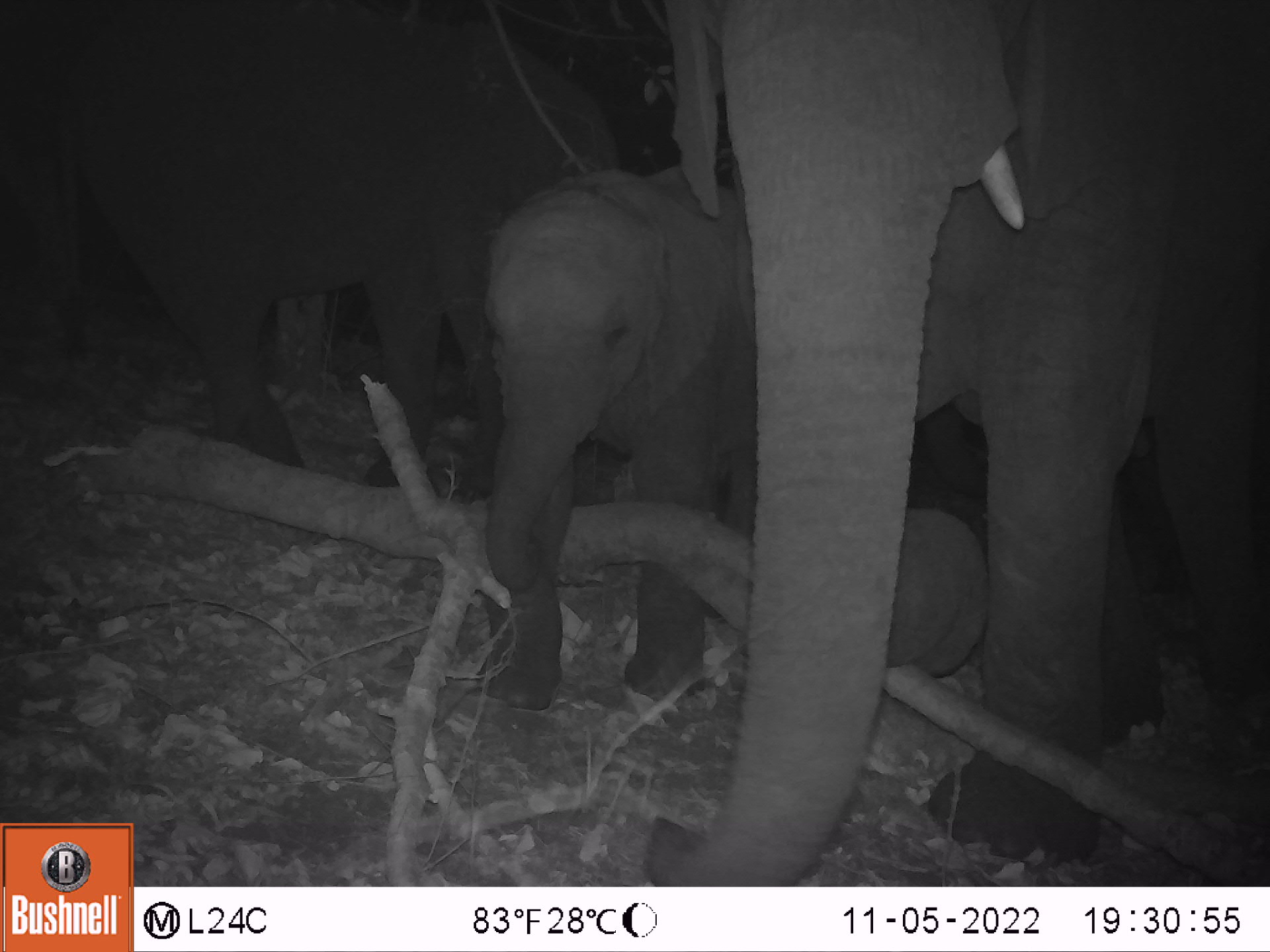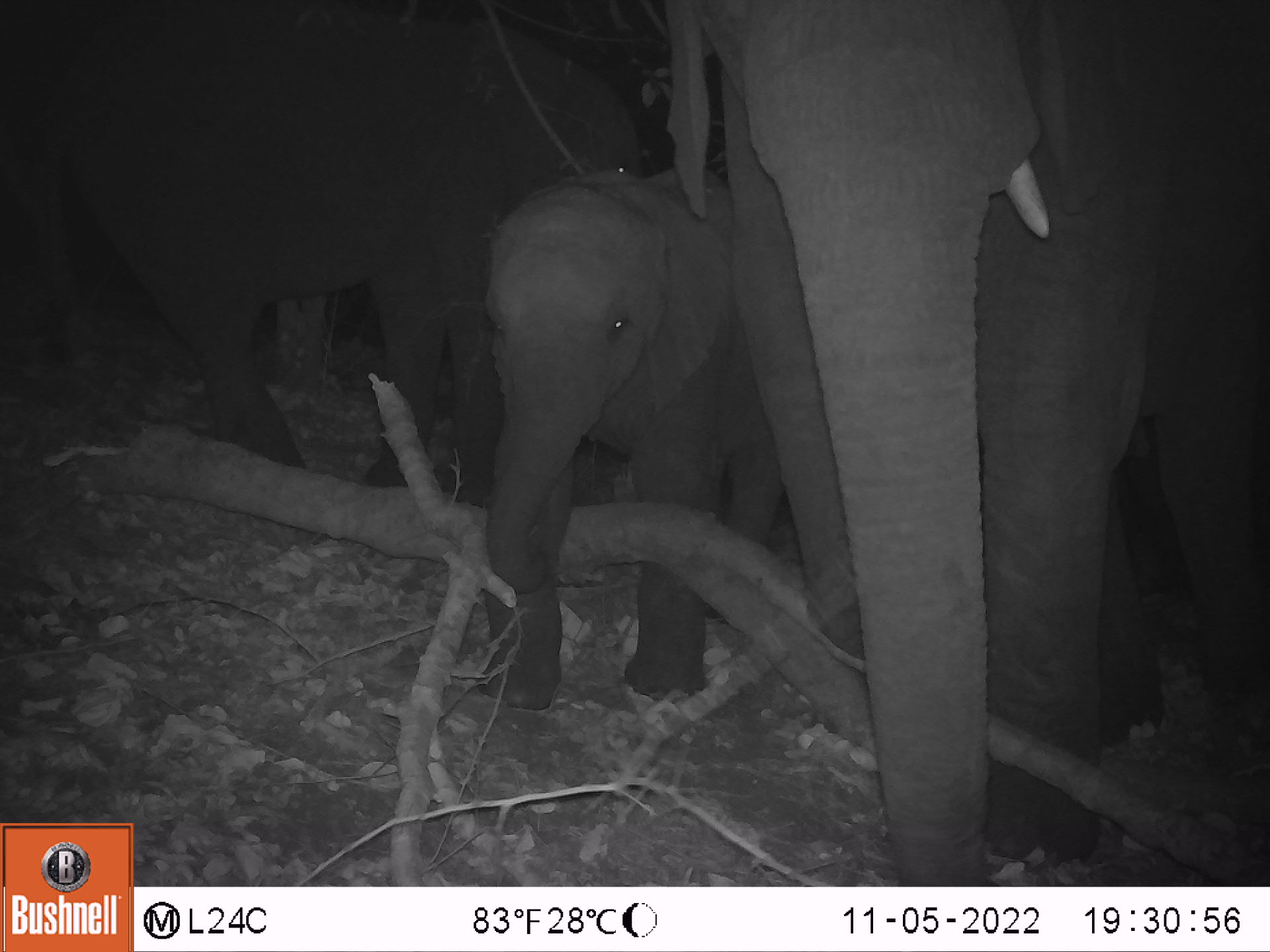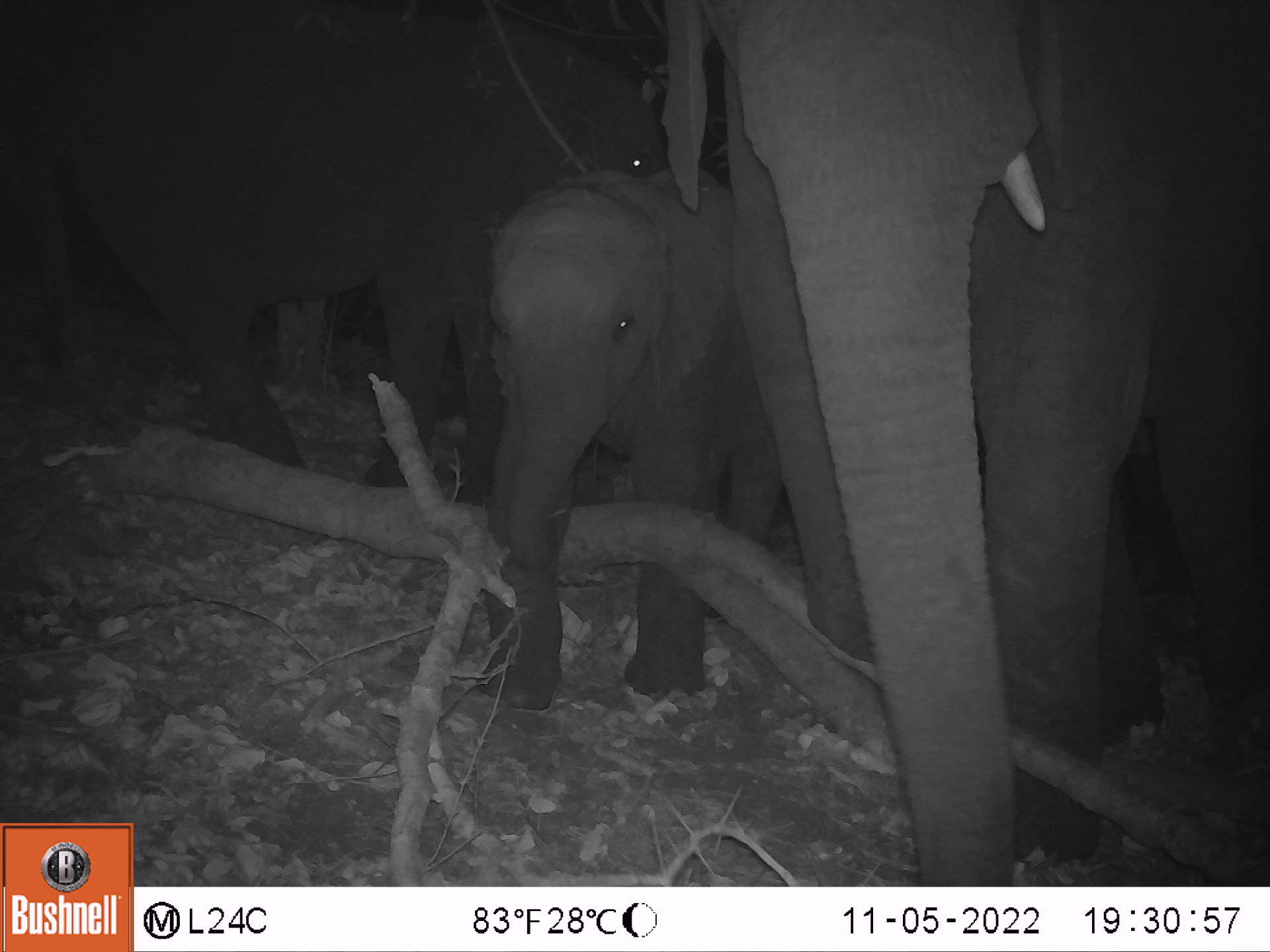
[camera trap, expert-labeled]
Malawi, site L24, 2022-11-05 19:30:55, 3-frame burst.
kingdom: Animalia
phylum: Chordata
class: Mammalia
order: Proboscidea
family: Elephantidae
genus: Loxodonta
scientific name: Loxodonta africana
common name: african savanna elephant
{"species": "african savanna elephant (Loxodonta africana)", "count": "3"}